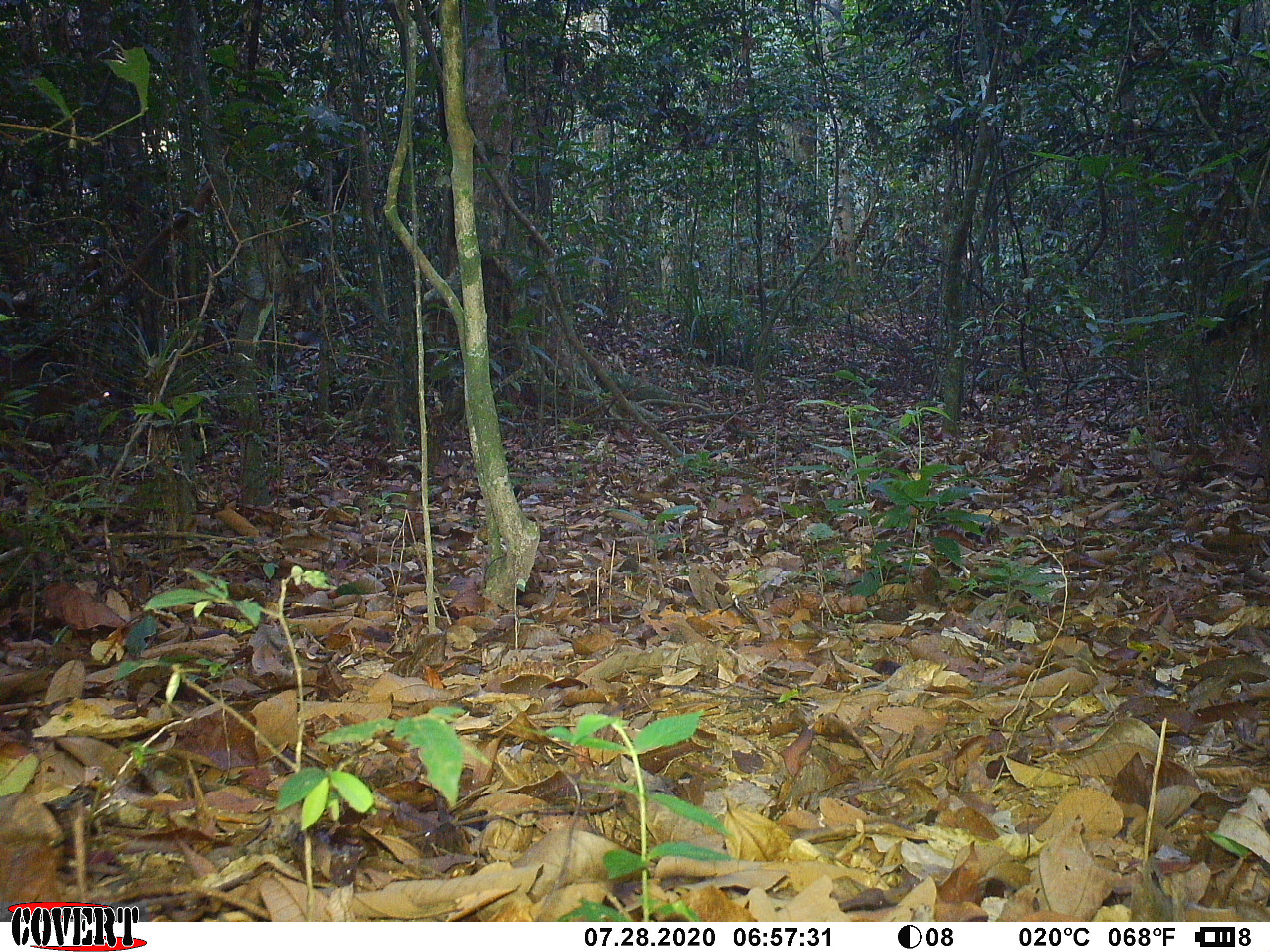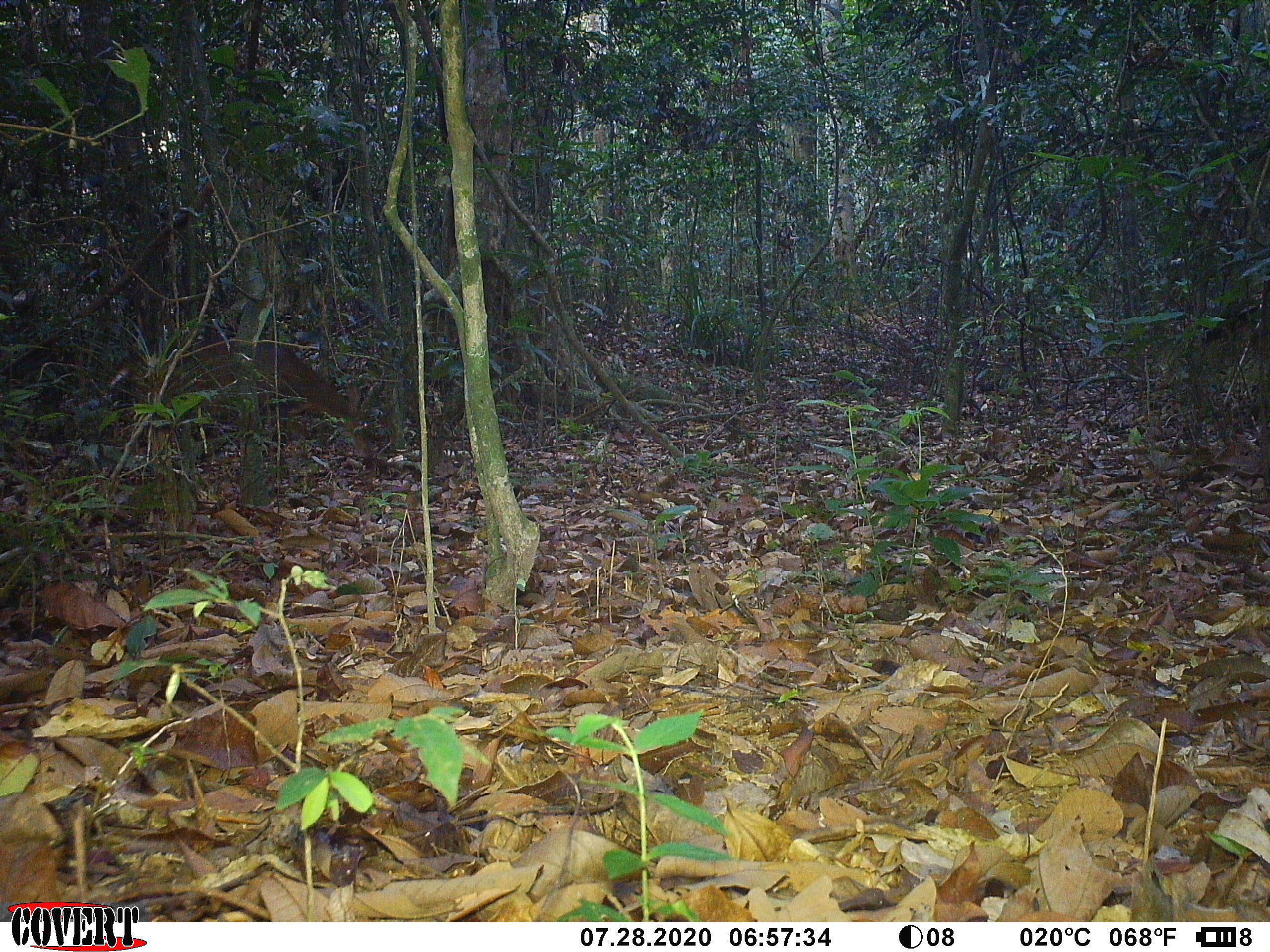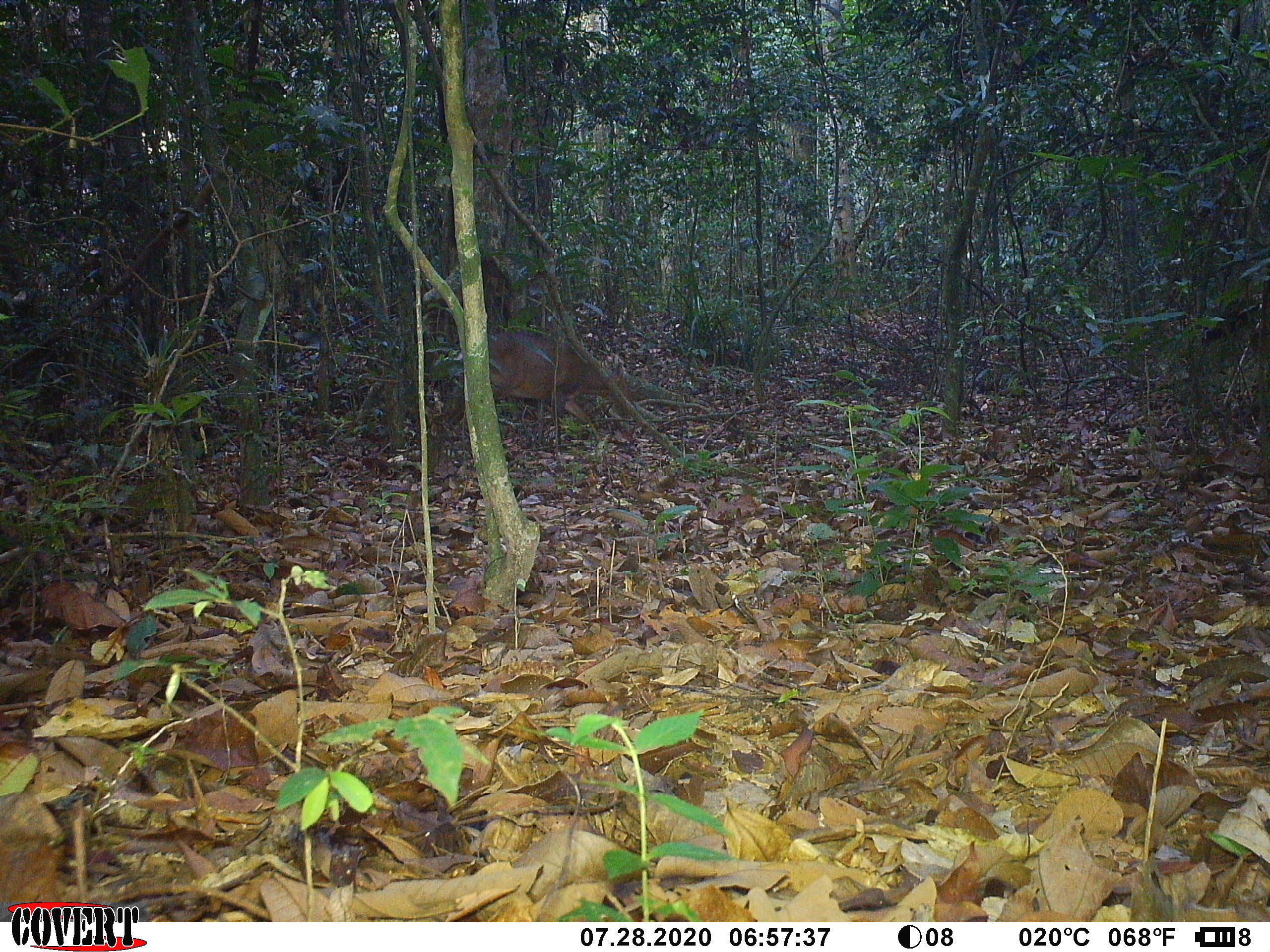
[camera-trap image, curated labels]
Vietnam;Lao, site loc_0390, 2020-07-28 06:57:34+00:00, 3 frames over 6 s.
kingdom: Animalia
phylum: Chordata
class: Mammalia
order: Artiodactyla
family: Cervidae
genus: Muntiacus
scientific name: Muntiacus vuquangensis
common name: large-antlered muntjac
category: large antlered muntjac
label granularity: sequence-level